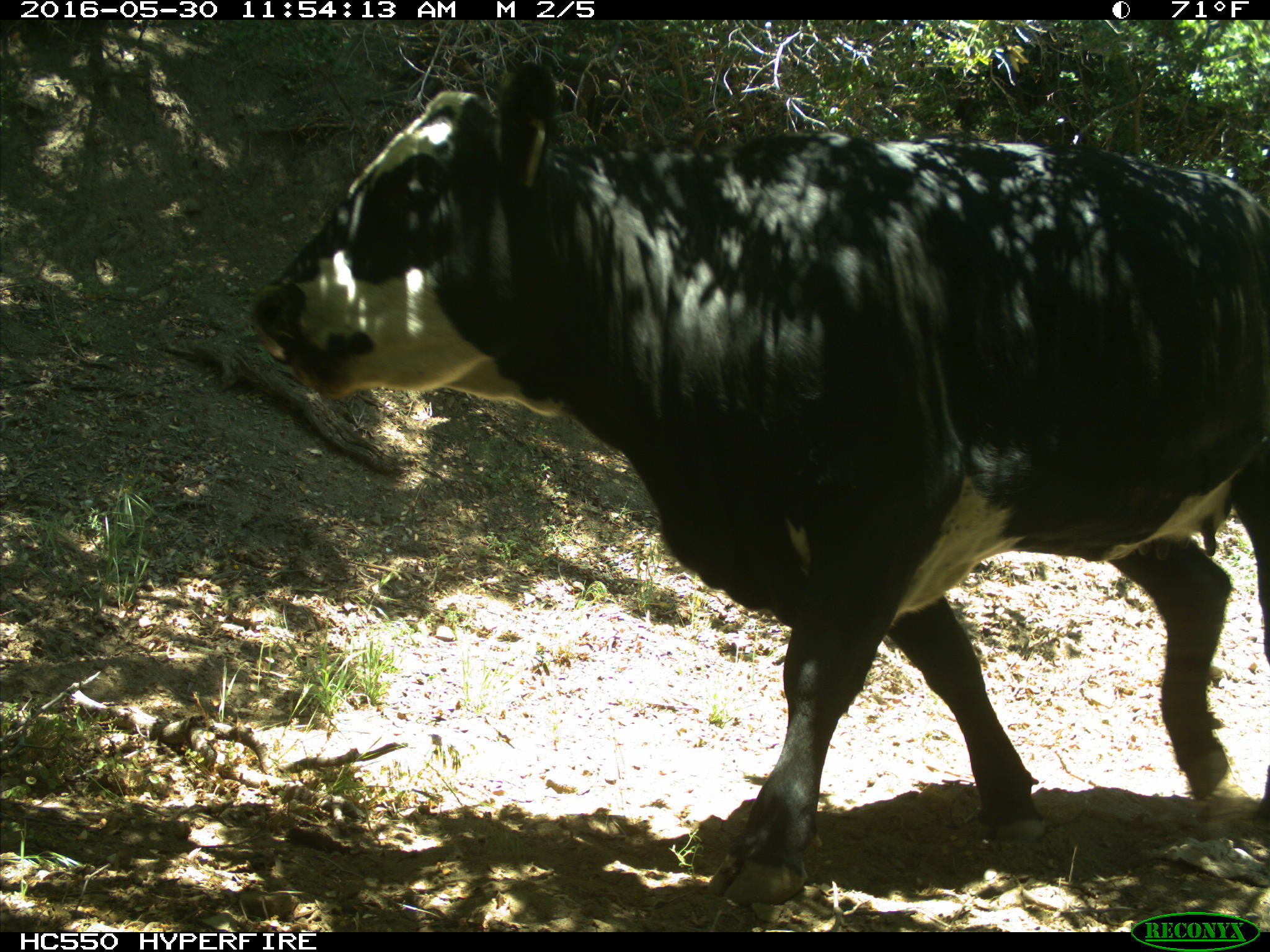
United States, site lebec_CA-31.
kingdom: Animalia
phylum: Chordata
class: Mammalia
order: Artiodactyla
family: Bovidae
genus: Bos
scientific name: Bos taurus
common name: domestic cow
Bos taurus (domestic cow).